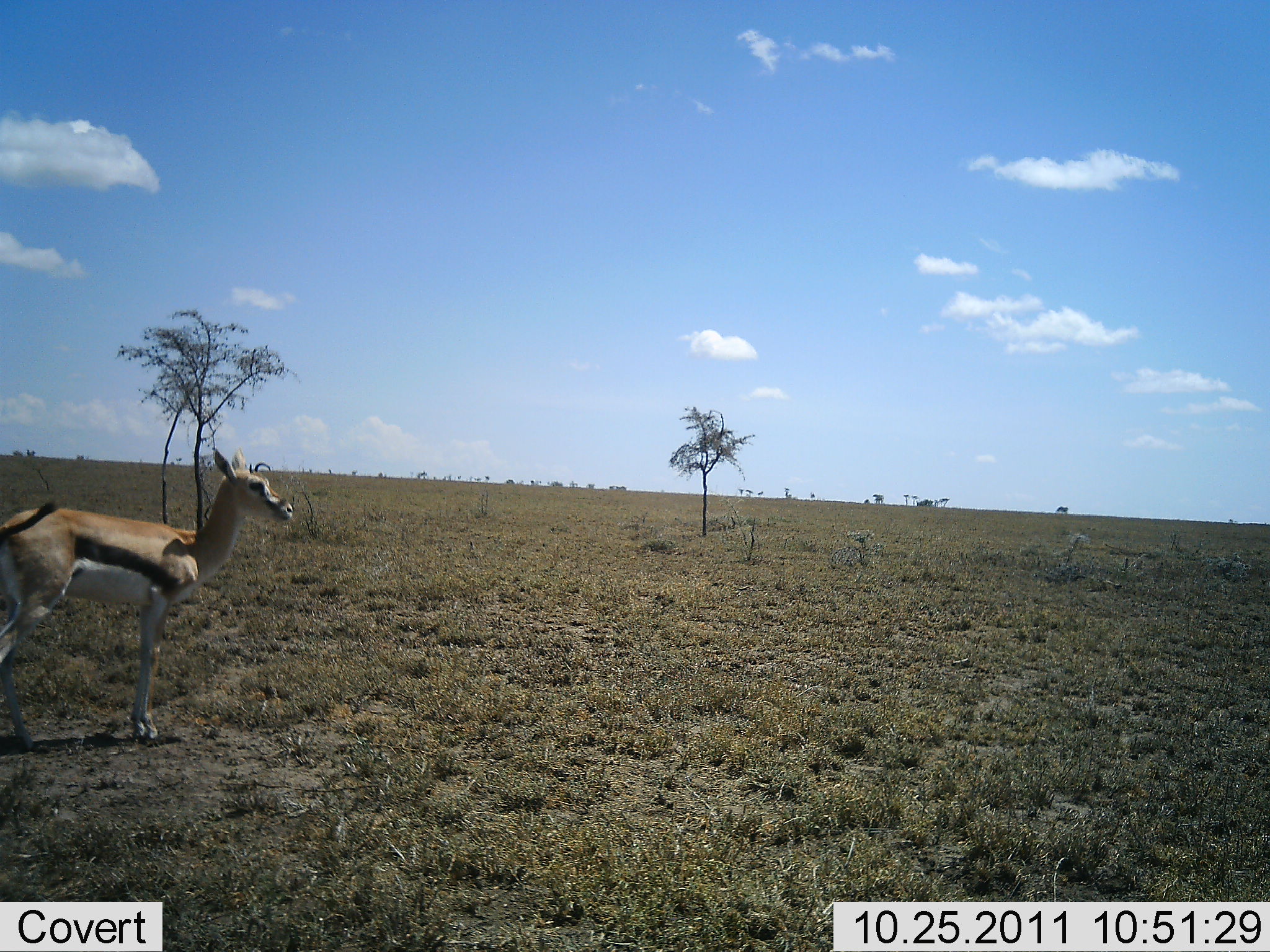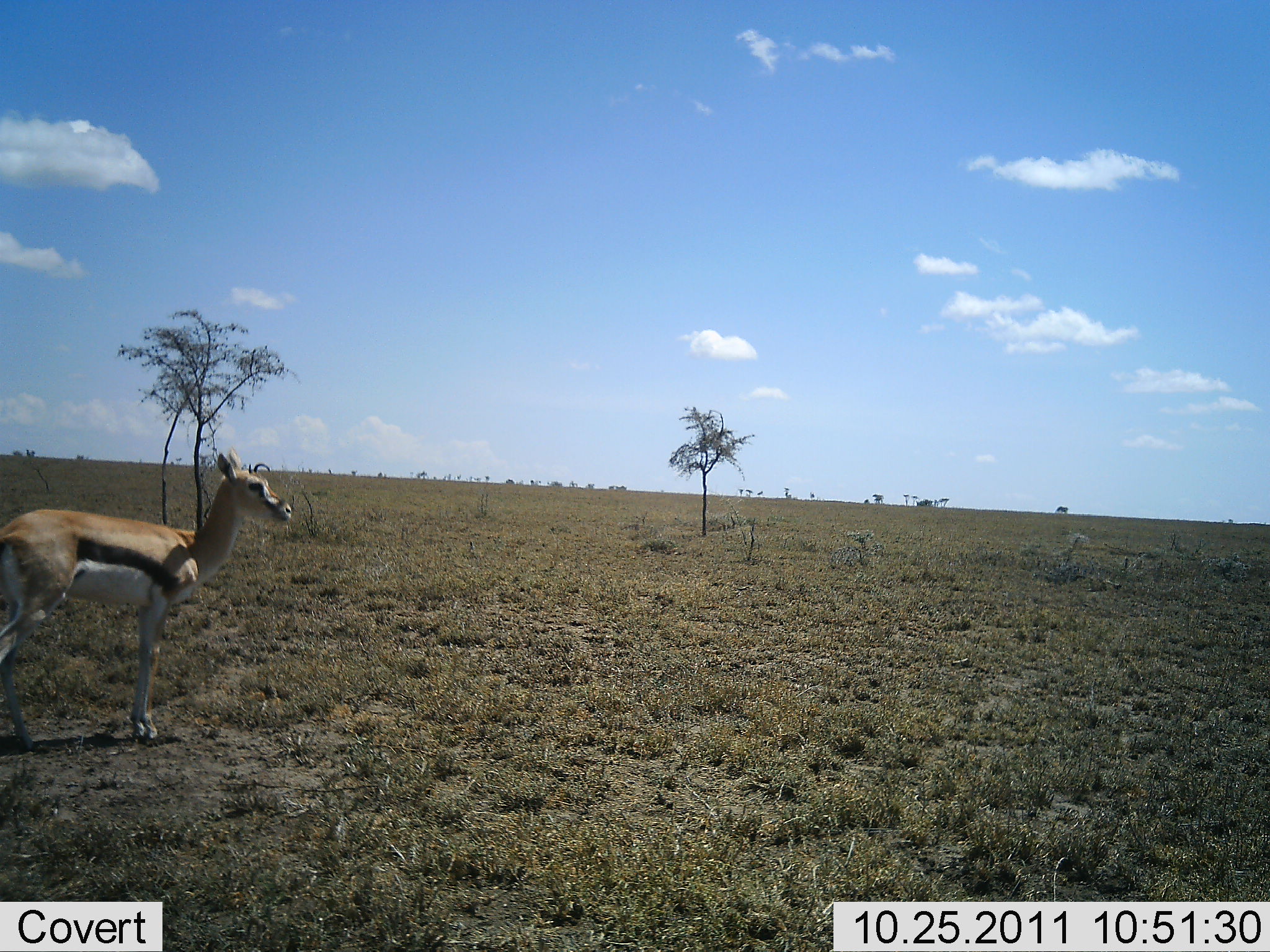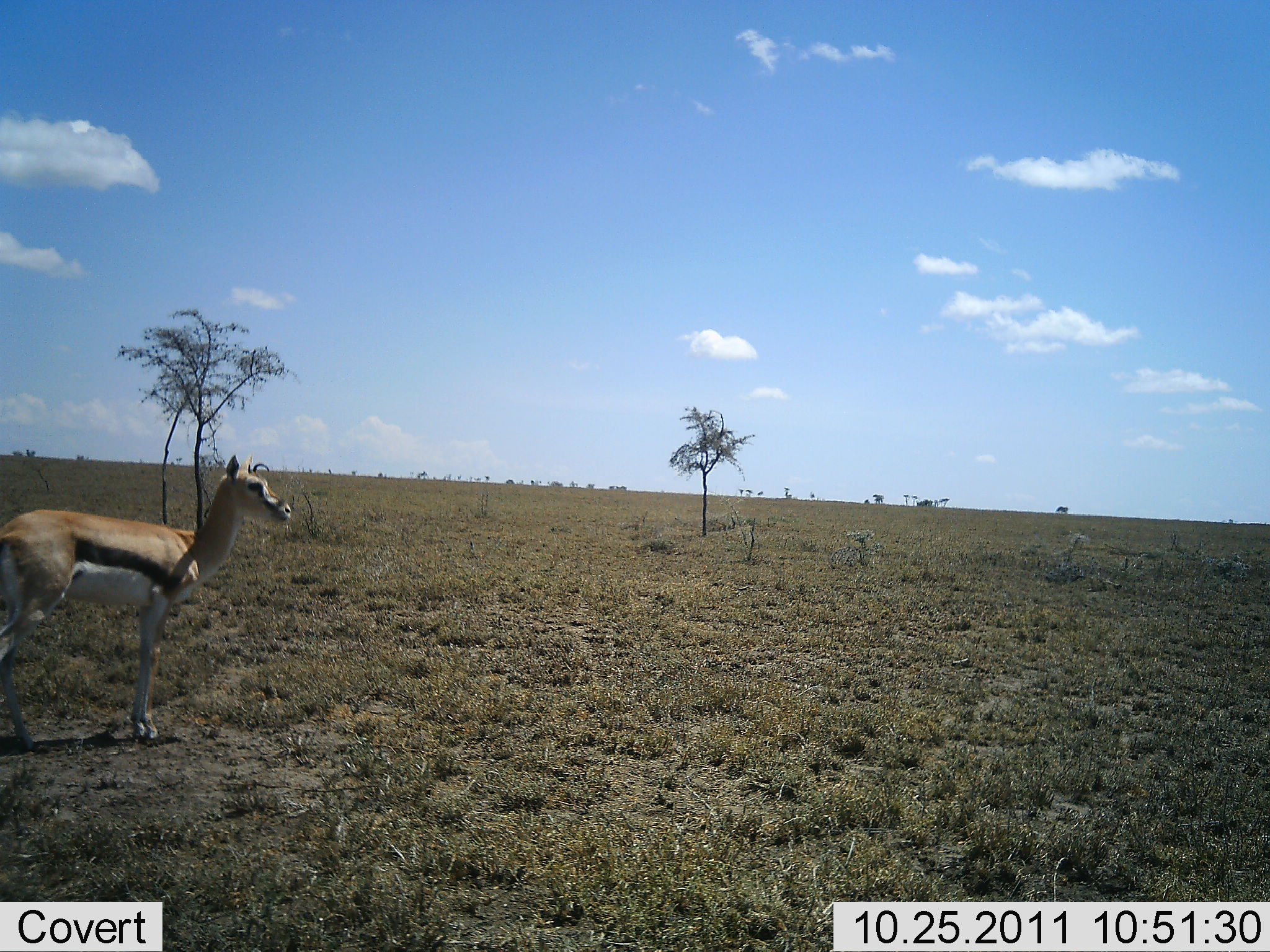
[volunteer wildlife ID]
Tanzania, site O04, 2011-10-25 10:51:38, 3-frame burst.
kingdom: Animalia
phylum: Chordata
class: Mammalia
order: Artiodactyla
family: Bovidae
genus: Eudorcas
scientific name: Eudorcas thomsonii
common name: thomson's gazelle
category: gazellethomsons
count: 1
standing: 100%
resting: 8%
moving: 0%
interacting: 0%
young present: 0%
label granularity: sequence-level